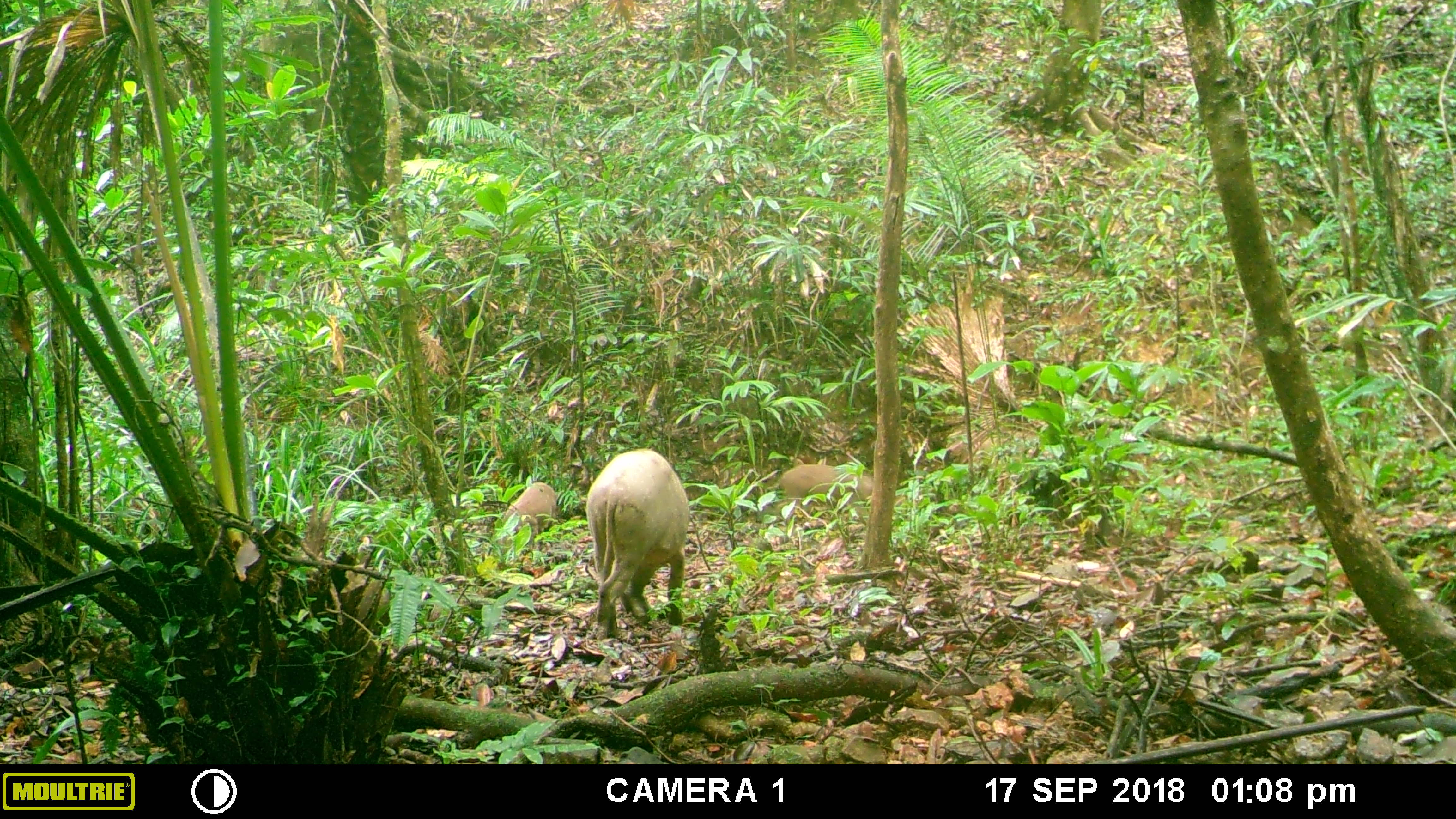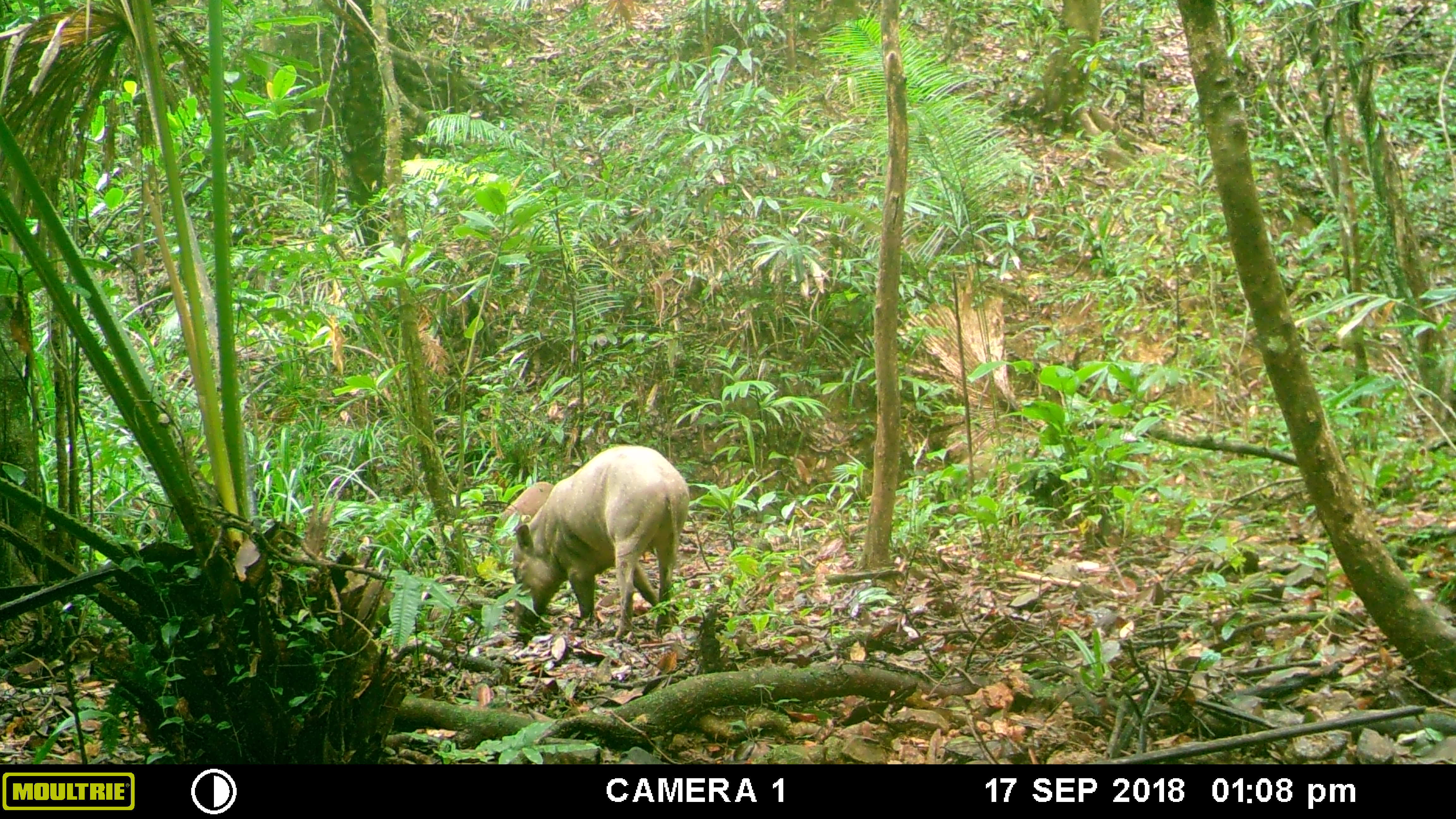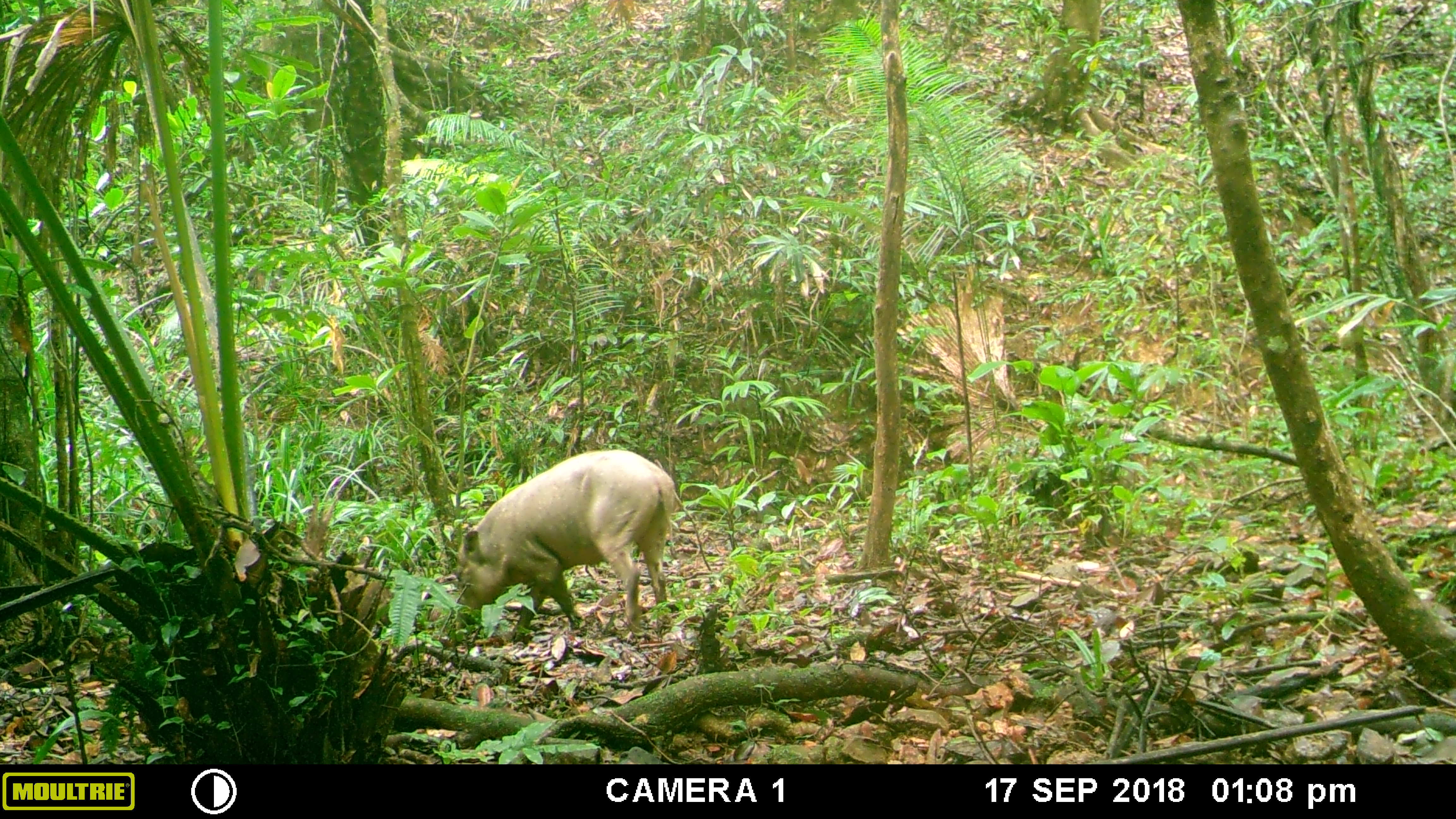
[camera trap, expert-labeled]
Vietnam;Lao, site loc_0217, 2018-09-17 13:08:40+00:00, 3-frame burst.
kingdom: Animalia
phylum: Chordata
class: Mammalia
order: Artiodactyla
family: Suidae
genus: Sus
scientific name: Sus scrofa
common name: eurasian wild pig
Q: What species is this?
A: Eurasian wild pig (Sus scrofa).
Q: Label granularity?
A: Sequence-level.